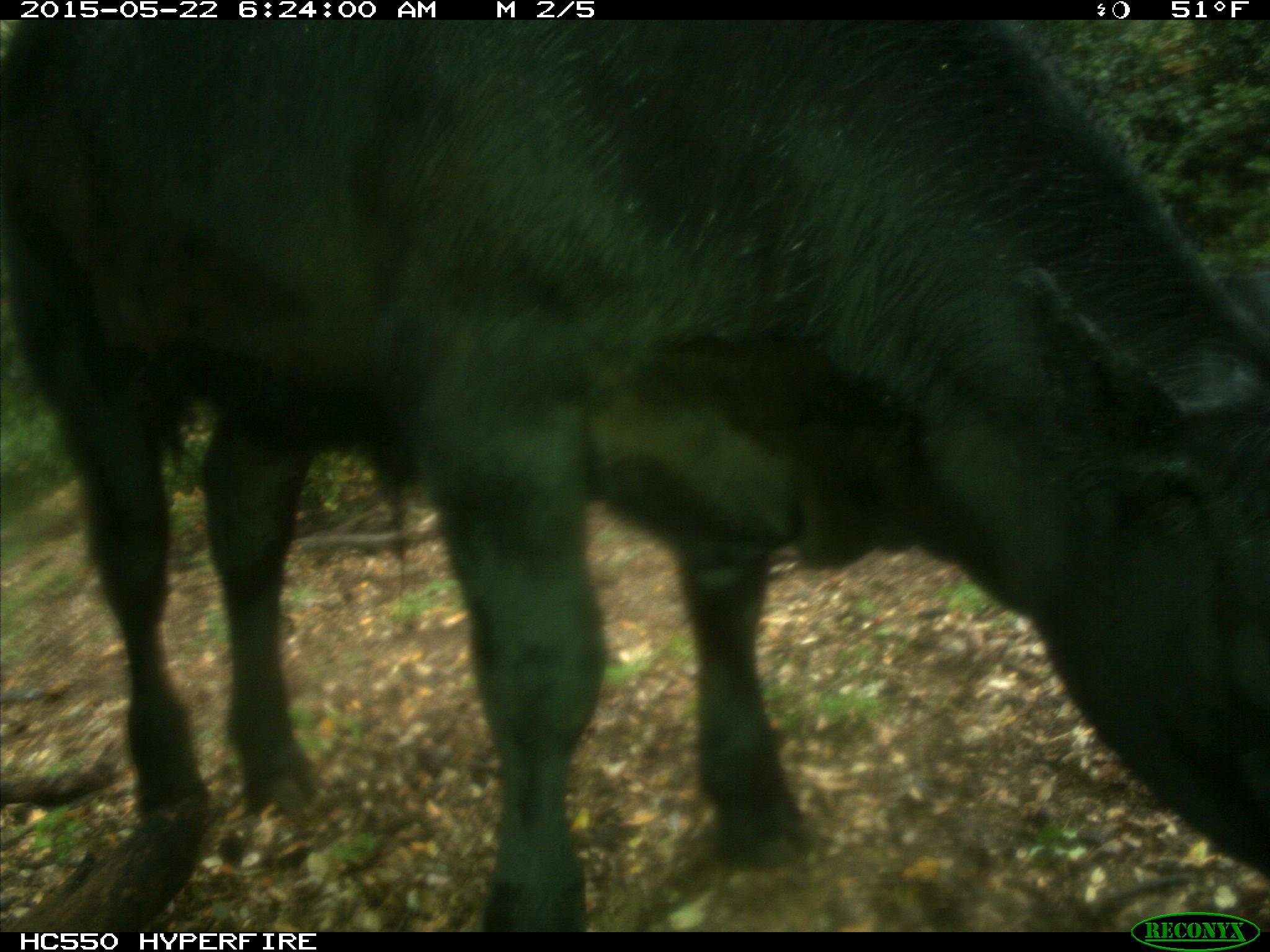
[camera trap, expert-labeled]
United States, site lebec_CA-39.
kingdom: Animalia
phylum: Chordata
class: Mammalia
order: Artiodactyla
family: Bovidae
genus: Bos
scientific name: Bos taurus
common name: domestic cow